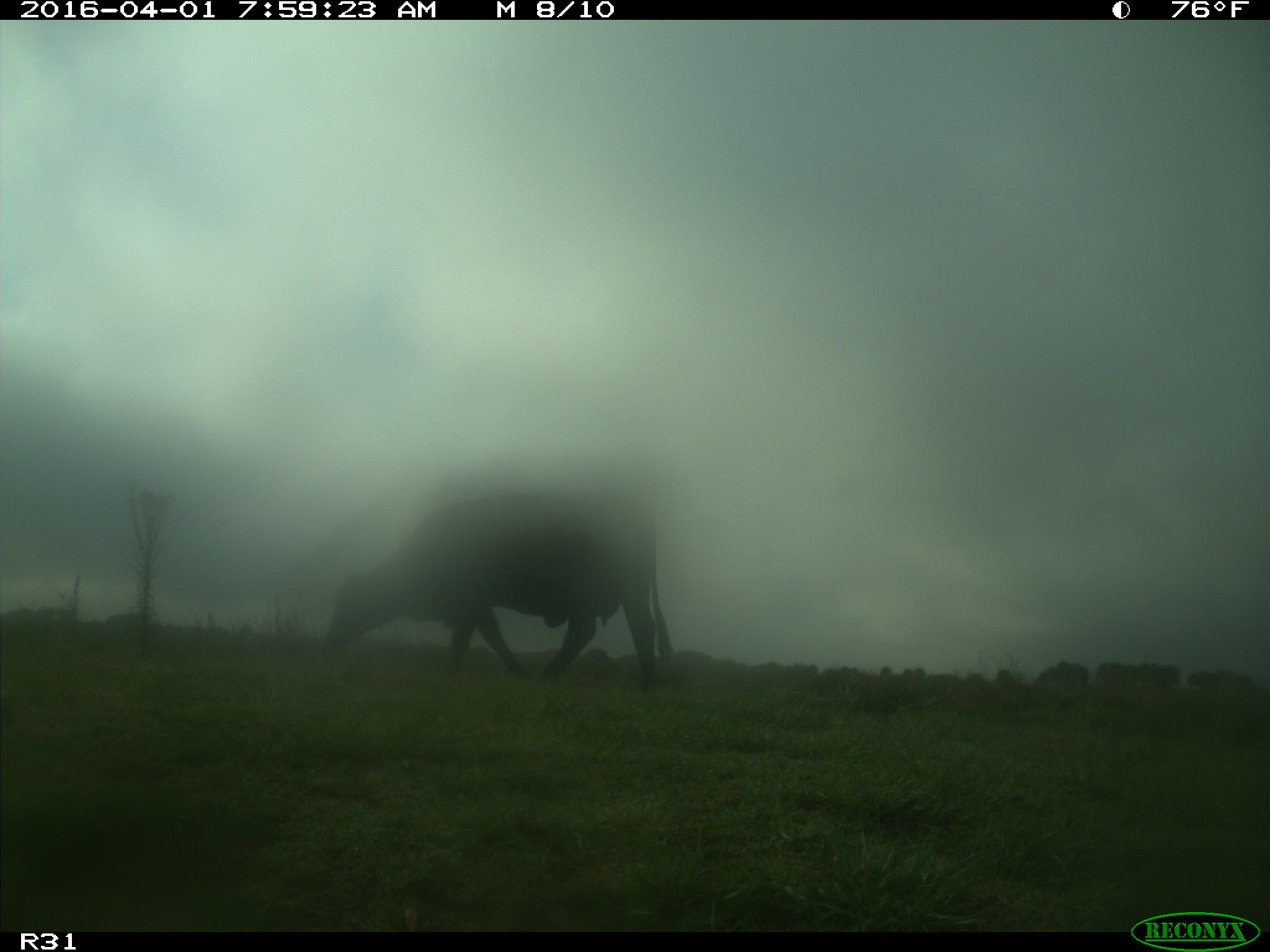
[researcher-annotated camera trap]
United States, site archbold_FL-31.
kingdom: Animalia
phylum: Chordata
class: Mammalia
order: Artiodactyla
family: Bovidae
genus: Bos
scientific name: Bos taurus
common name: domestic cow